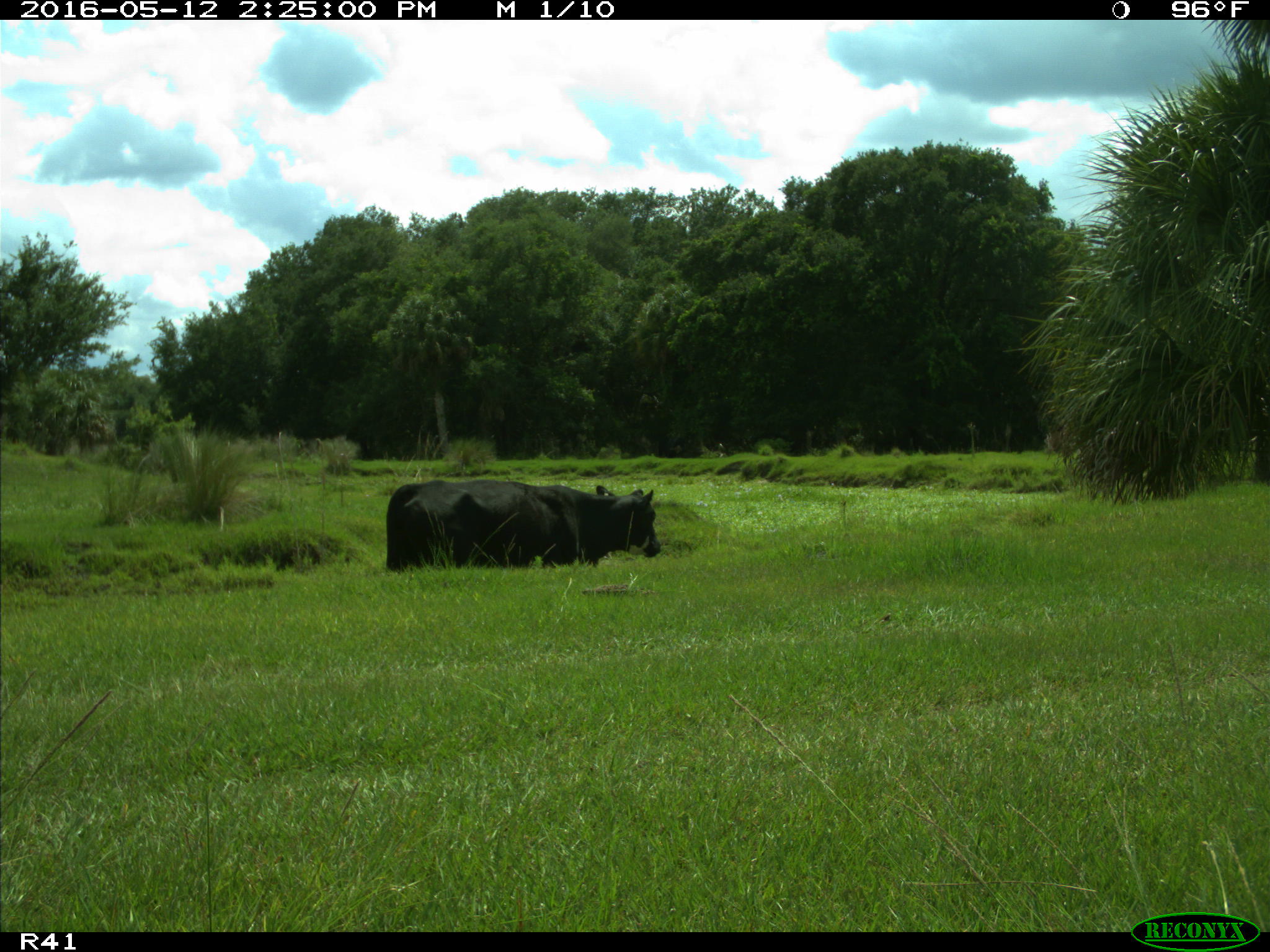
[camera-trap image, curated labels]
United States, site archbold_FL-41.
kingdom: Animalia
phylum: Chordata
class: Mammalia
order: Artiodactyla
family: Bovidae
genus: Bos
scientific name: Bos taurus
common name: domestic cow